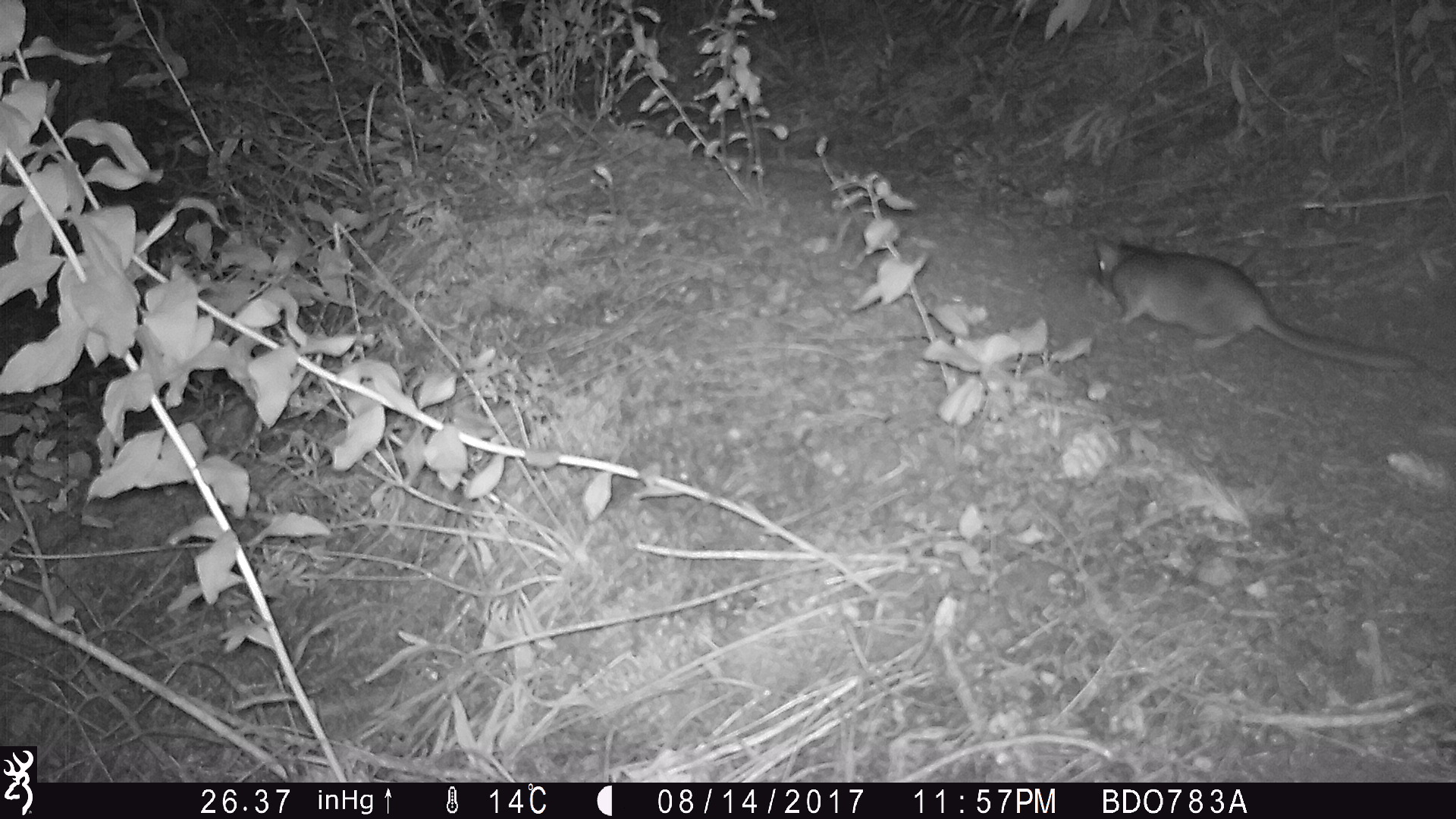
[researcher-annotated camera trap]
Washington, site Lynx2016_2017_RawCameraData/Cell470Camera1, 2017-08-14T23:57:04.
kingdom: Animalia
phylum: Chordata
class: Mammalia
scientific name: Mammalia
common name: small mammal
Small mammal (Mammalia). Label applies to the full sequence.